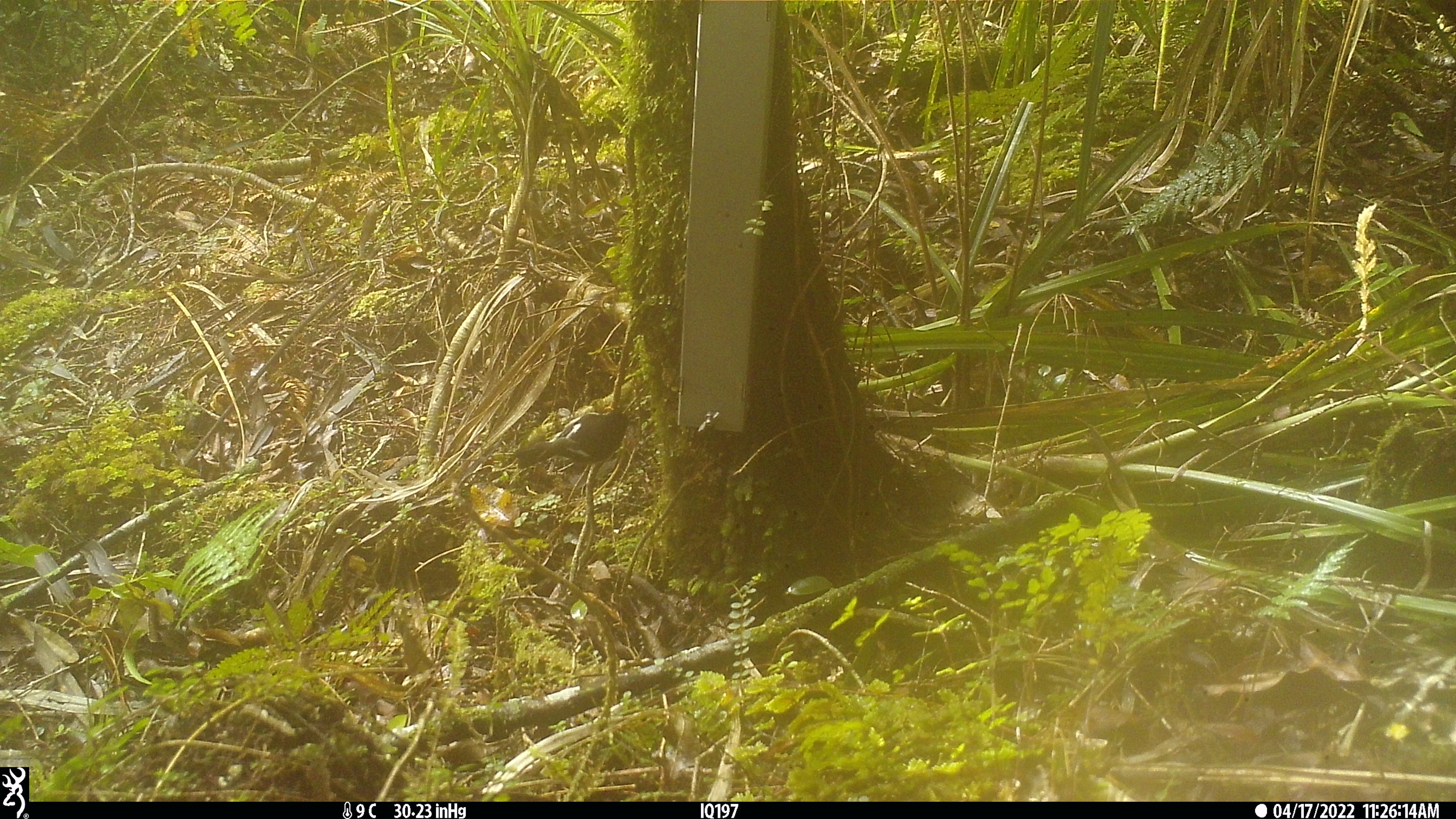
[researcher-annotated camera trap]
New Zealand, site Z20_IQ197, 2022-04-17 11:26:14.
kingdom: Animalia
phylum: Chordata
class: Aves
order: Passeriformes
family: Petroicidae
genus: Petroica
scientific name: Petroica macrocephala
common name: tomtit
Tomtit (Petroica macrocephala).